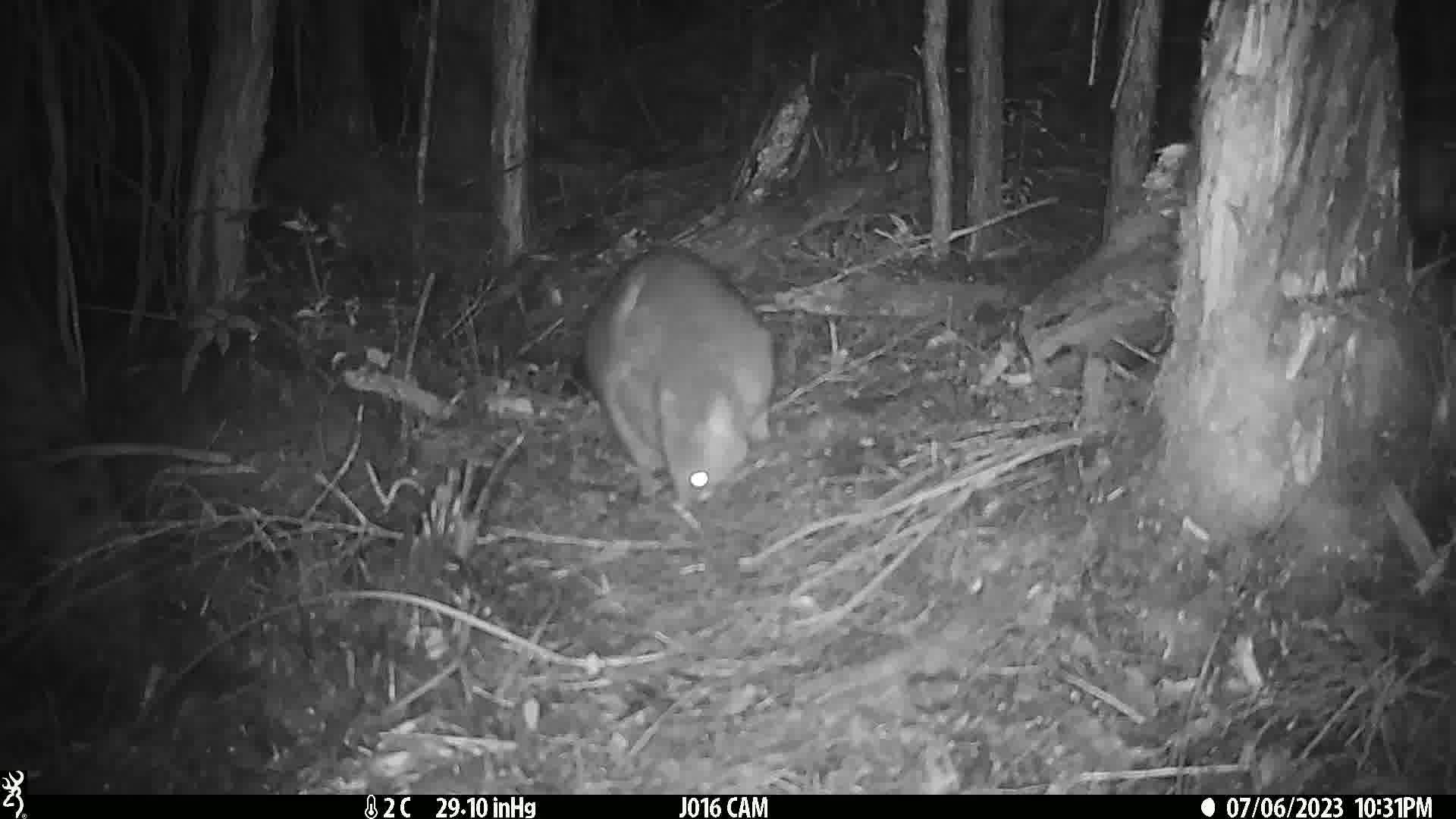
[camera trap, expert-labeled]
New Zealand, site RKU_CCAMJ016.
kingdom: Animalia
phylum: Chordata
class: Mammalia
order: Diprotodontia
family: Phalangeridae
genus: Trichosurus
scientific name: Trichosurus vulpecula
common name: common brushtail possum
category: possum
Possum (common brushtail possum) (Trichosurus vulpecula).